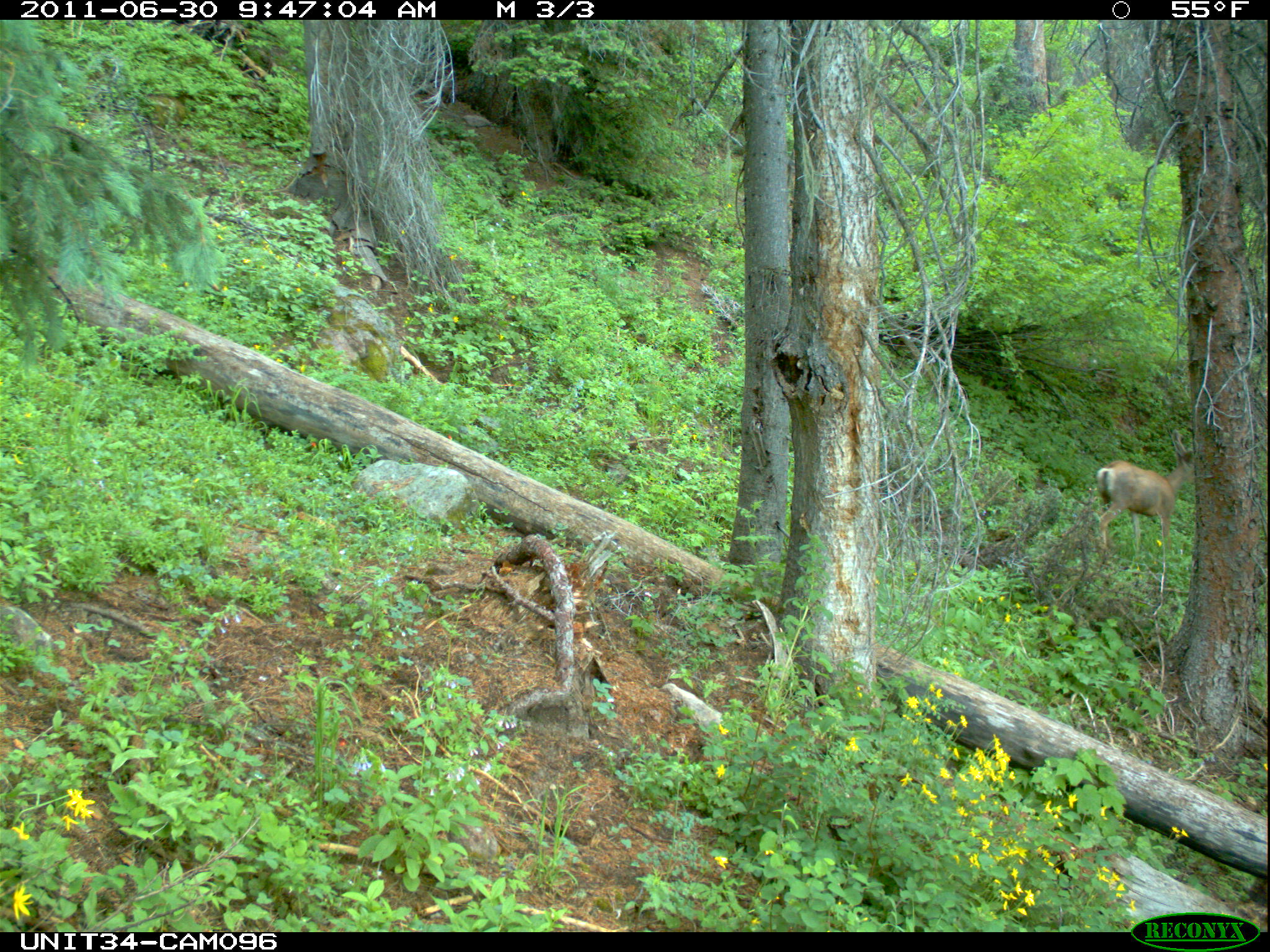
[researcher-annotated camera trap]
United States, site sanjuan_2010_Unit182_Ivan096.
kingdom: Animalia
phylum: Chordata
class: Mammalia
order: Artiodactyla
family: Cervidae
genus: Odocoileus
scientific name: Odocoileus hemionus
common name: mule deer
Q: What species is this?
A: Odocoileus hemionus (mule deer).